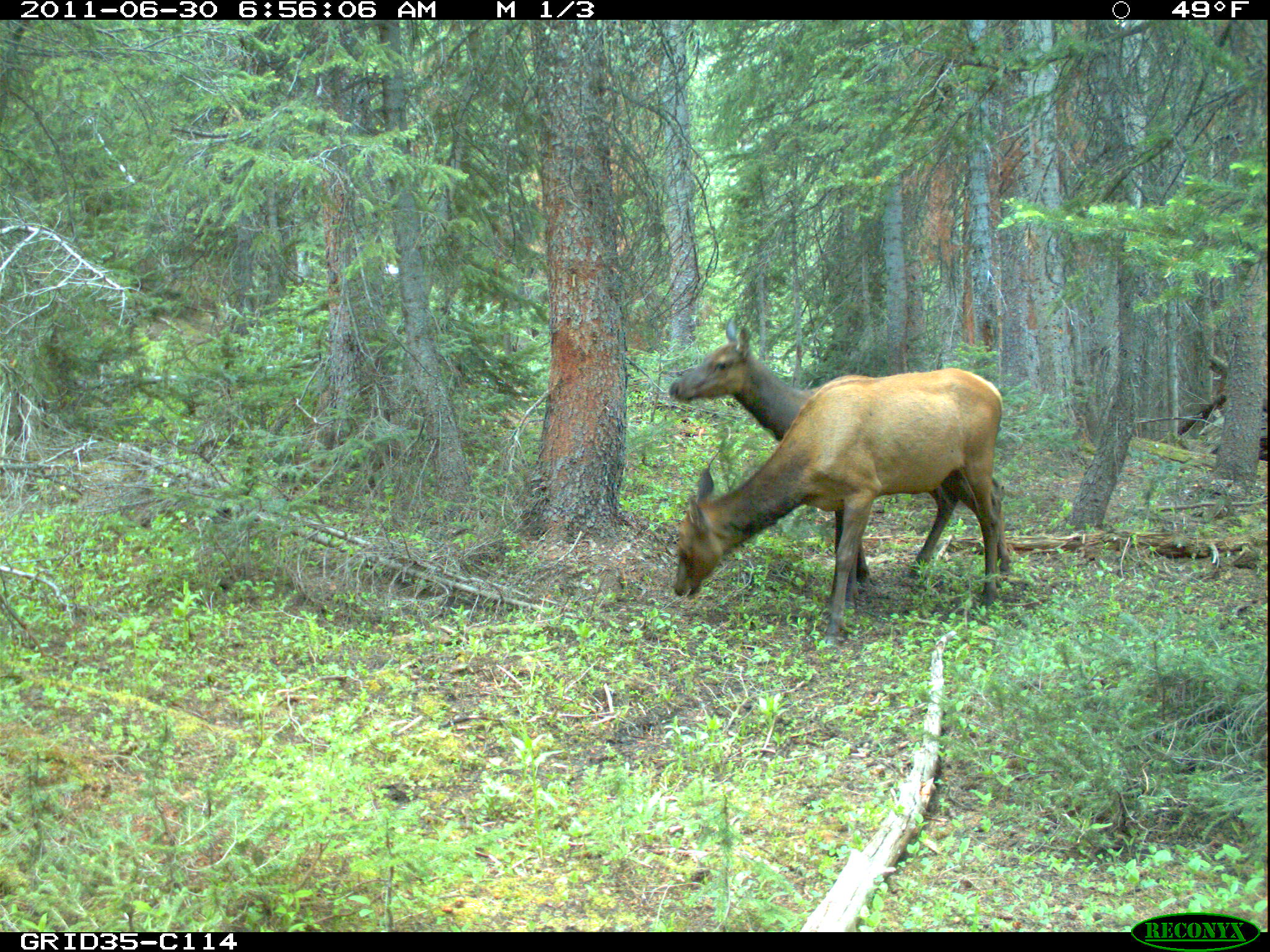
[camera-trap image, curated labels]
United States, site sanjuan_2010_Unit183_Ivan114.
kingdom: Animalia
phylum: Chordata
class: Mammalia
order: Artiodactyla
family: Cervidae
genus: Cervus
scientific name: Cervus elaphus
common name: red deer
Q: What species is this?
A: Cervus elaphus (red deer).